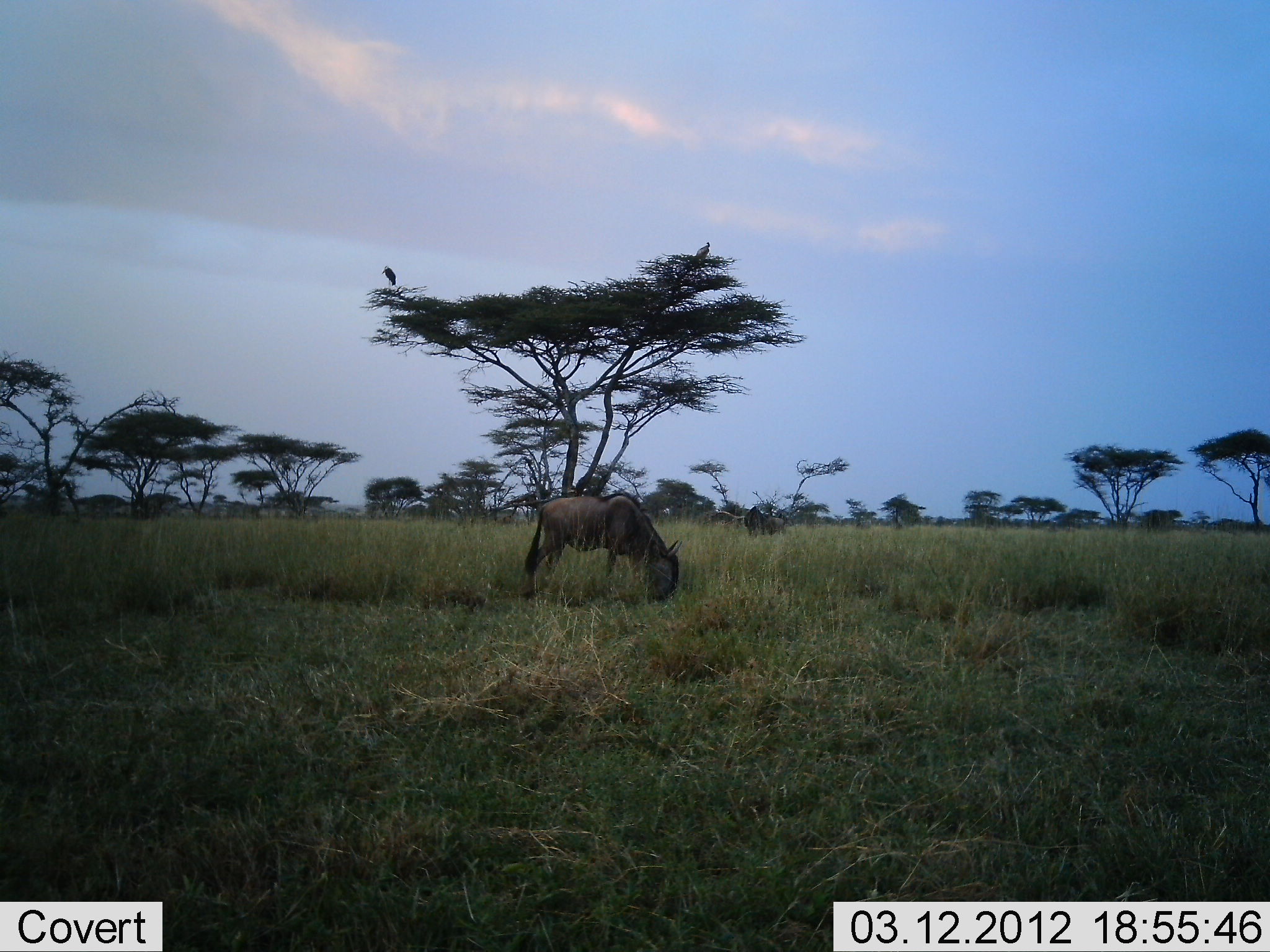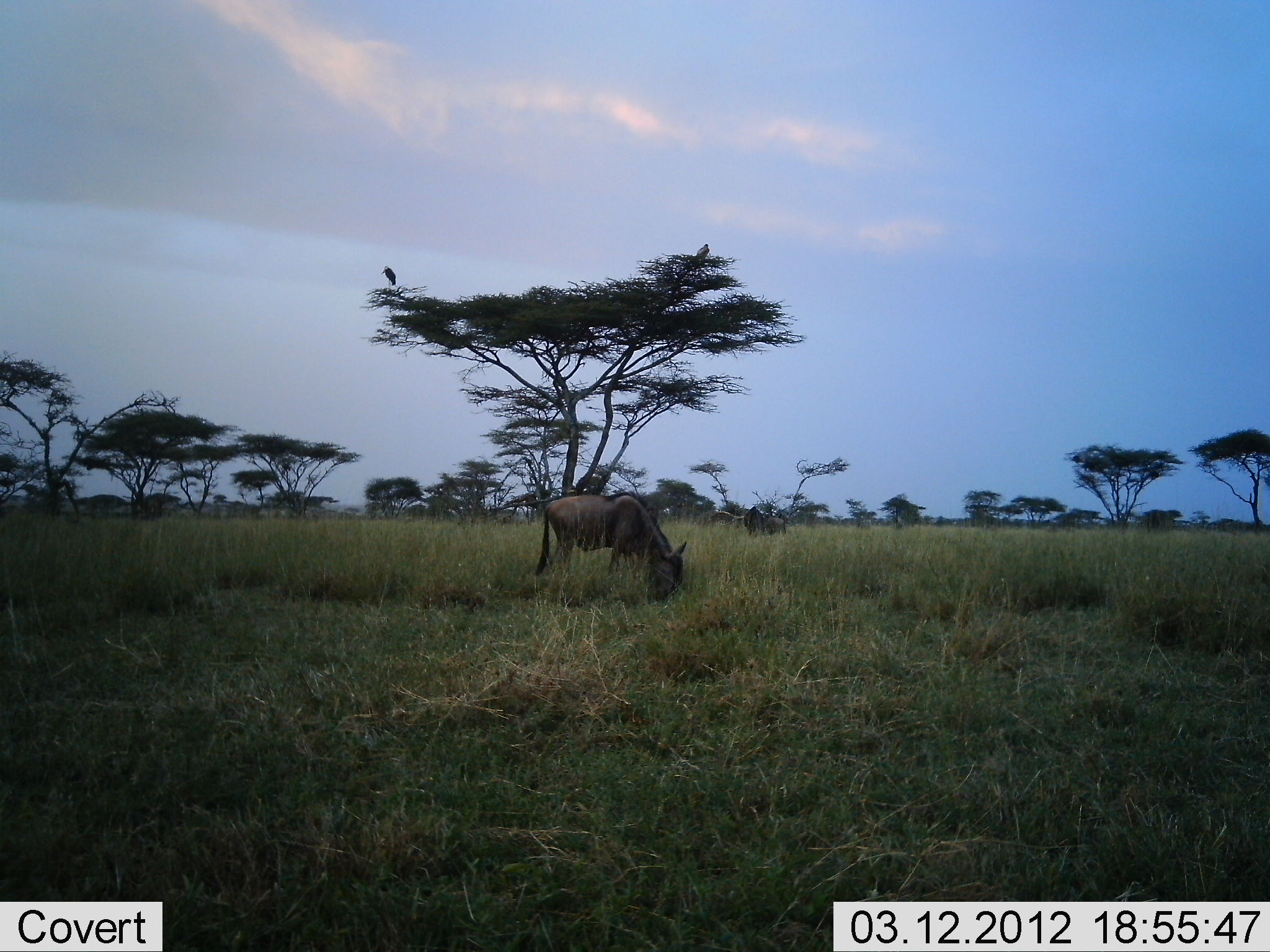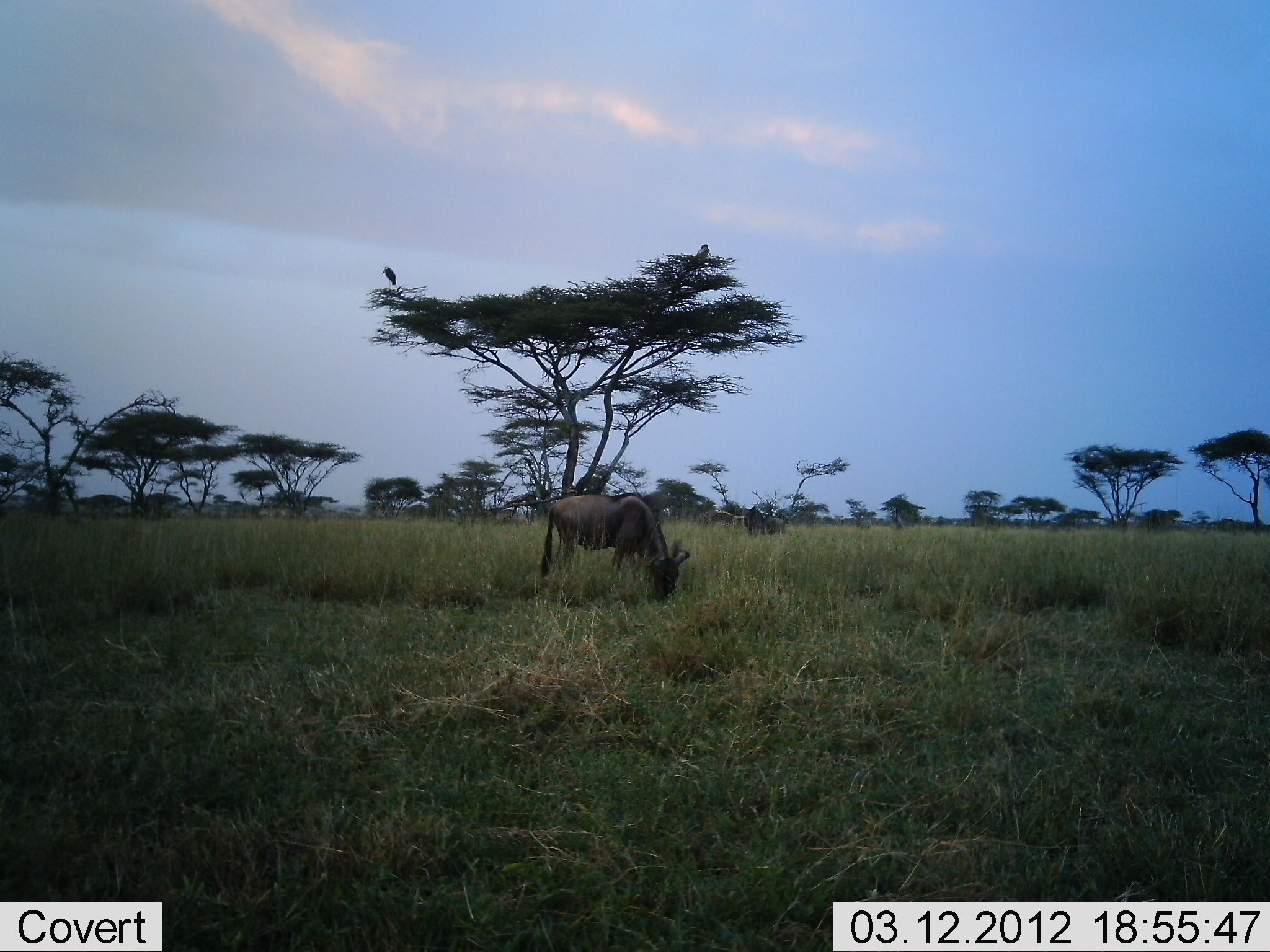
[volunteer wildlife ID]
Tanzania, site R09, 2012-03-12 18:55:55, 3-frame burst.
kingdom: Animalia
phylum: Chordata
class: Mammalia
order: Artiodactyla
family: Bovidae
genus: Connochaetes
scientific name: Connochaetes taurinus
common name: blue wildebeest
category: wildebeest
Wildebeest (blue wildebeest) (Connochaetes taurinus), count 1. Behavior (volunteer vote fractions): standing 14%, resting 0%, moving 0%, interacting 0%. Young present (vote fraction): 9%. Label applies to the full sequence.